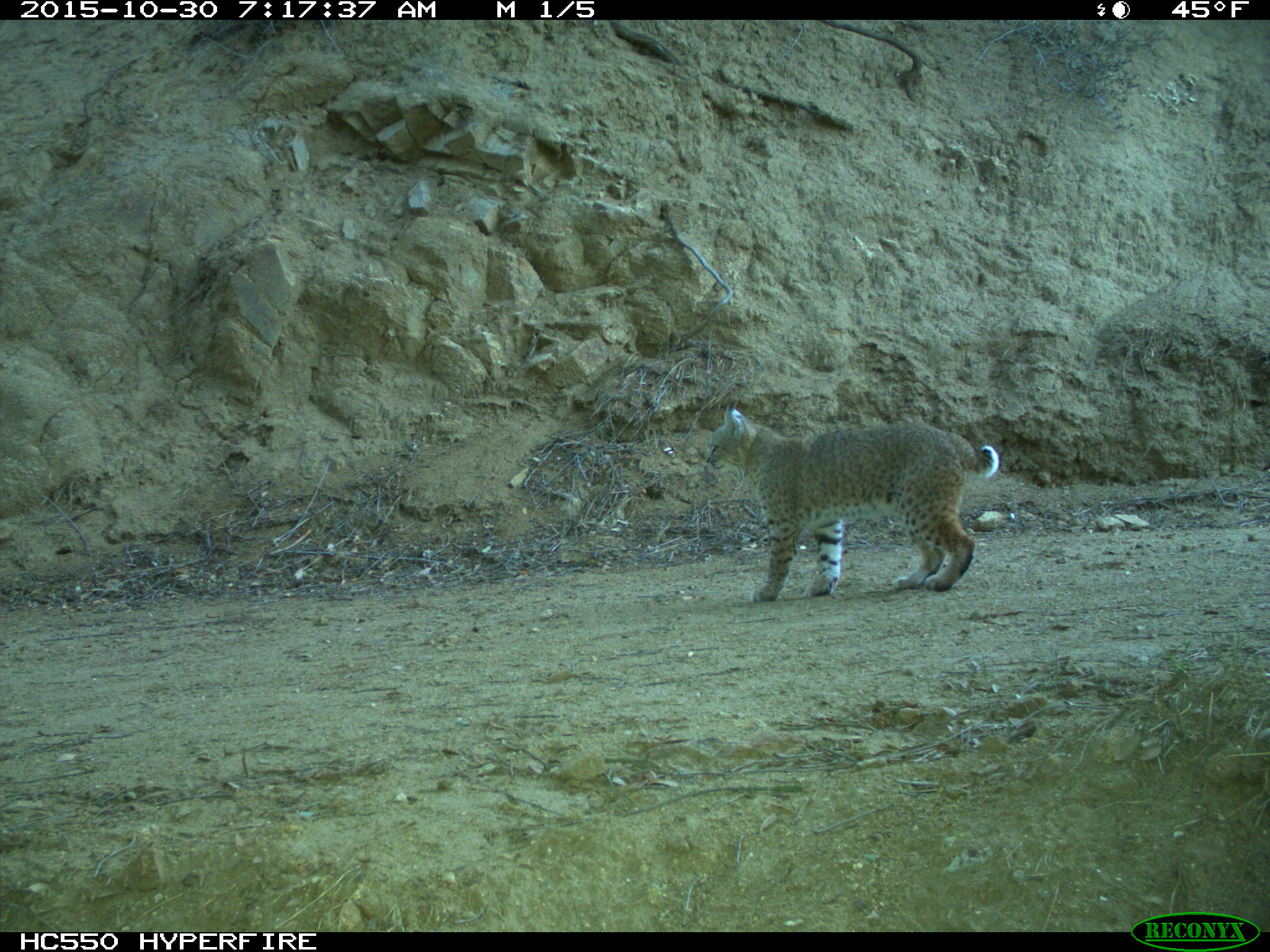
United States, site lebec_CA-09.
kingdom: Animalia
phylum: Chordata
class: Mammalia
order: Carnivora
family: Felidae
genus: Lynx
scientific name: Lynx rufus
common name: bobcat